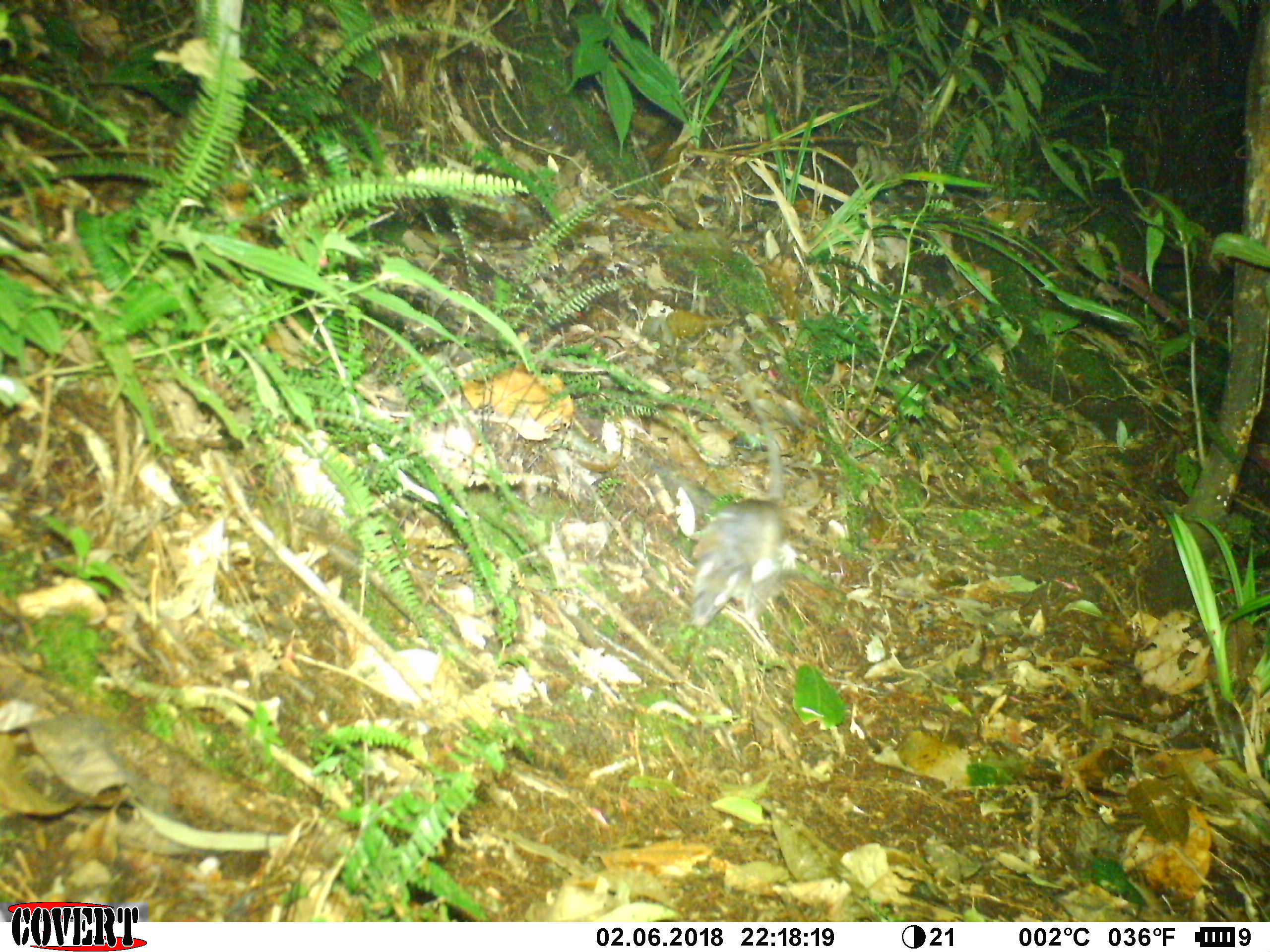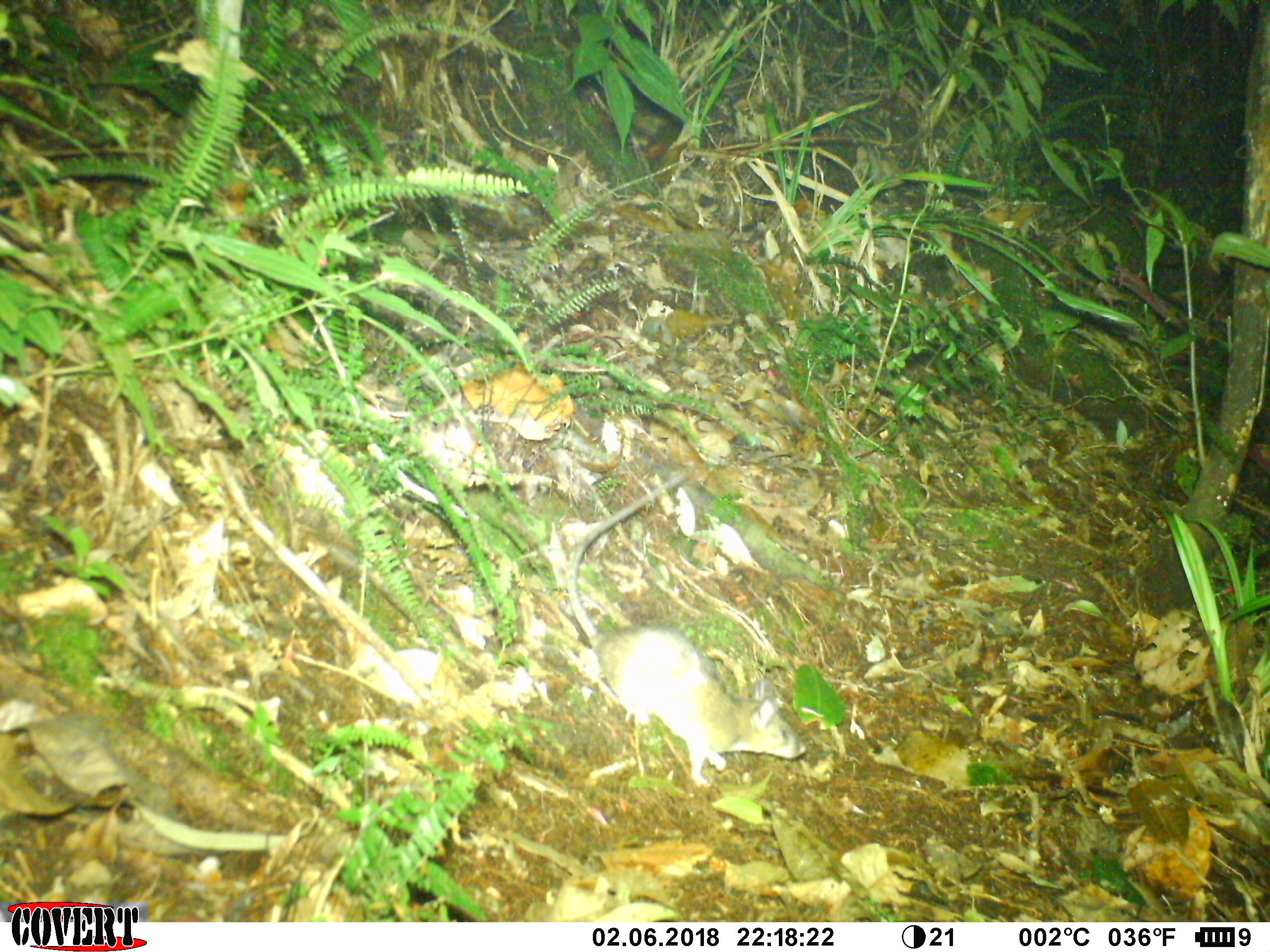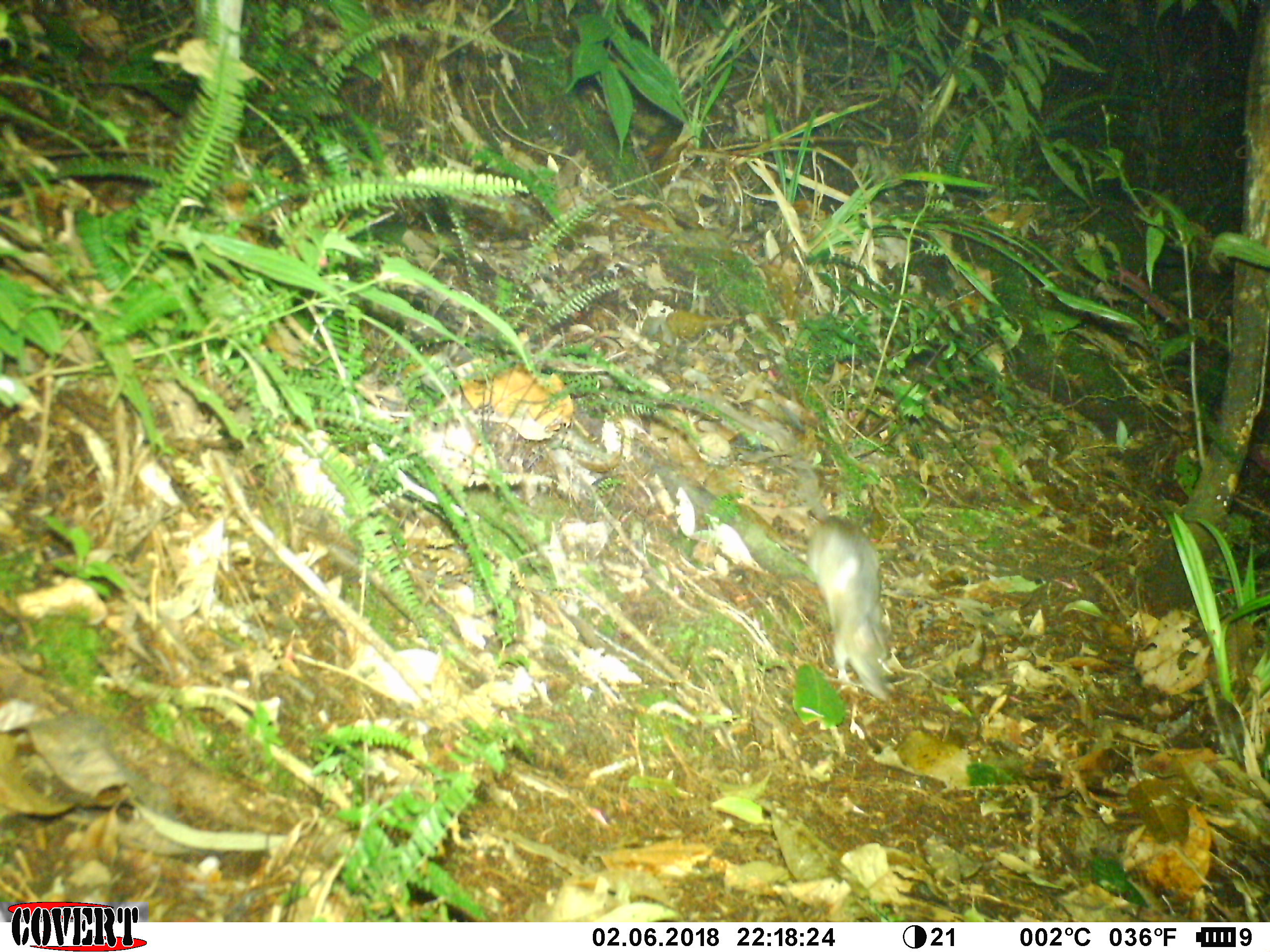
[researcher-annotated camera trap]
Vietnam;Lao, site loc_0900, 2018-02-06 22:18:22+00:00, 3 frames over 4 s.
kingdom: Animalia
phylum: Chordata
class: Mammalia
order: Rodentia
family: Muridae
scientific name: Muridae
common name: old-world mice and rats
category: unidentified murid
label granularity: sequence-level